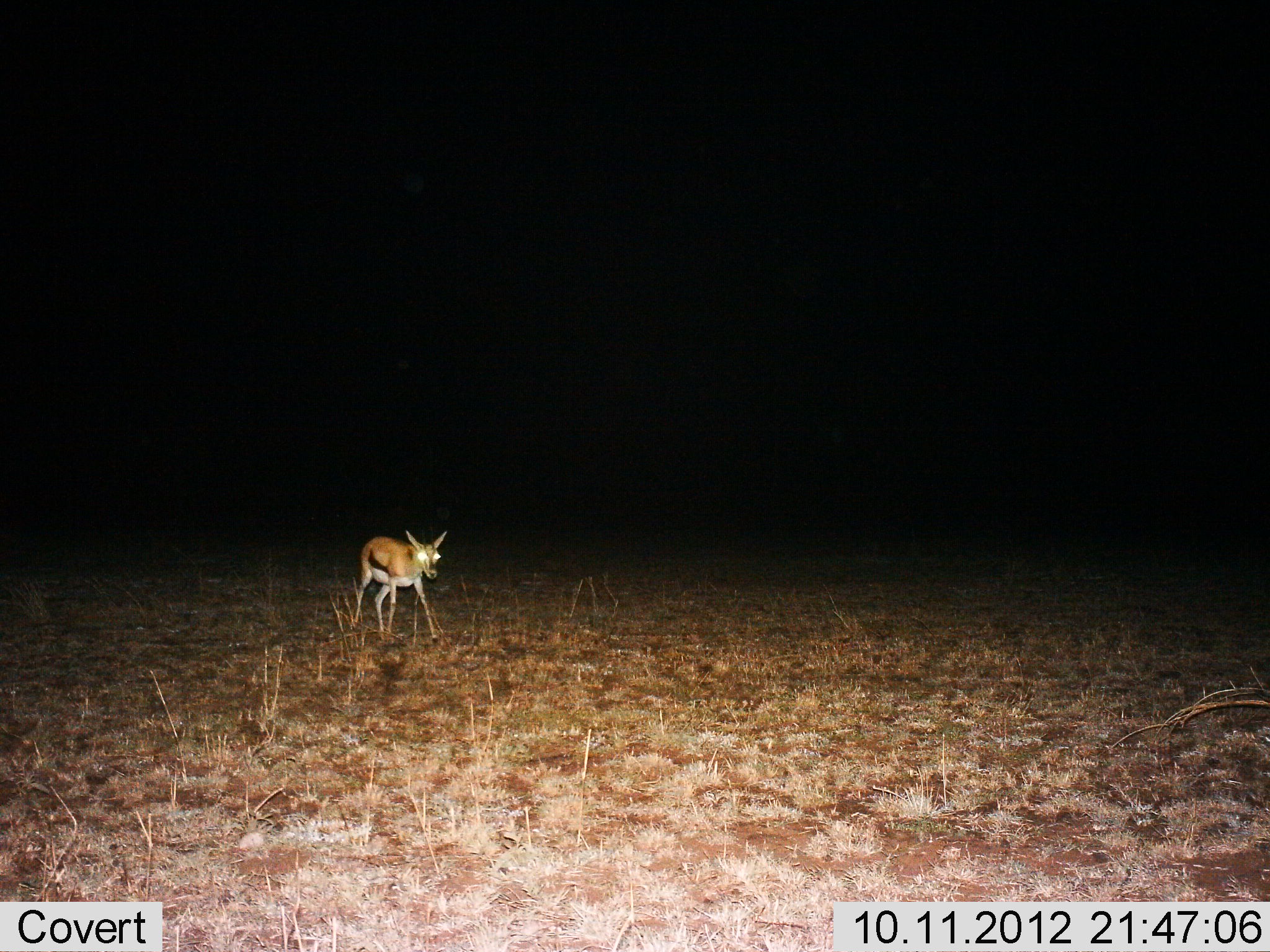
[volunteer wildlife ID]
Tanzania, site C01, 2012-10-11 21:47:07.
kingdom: Animalia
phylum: Chordata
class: Mammalia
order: Artiodactyla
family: Bovidae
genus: Eudorcas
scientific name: Eudorcas thomsonii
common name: thomson's gazelle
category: gazellethomsons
Gazellethomsons (thomson's gazelle) (Eudorcas thomsonii), count 1. Behavior (volunteer vote fractions): standing 60%, resting 0%, moving 50%, interacting 0%. Young present (vote fraction): 0%. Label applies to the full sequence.